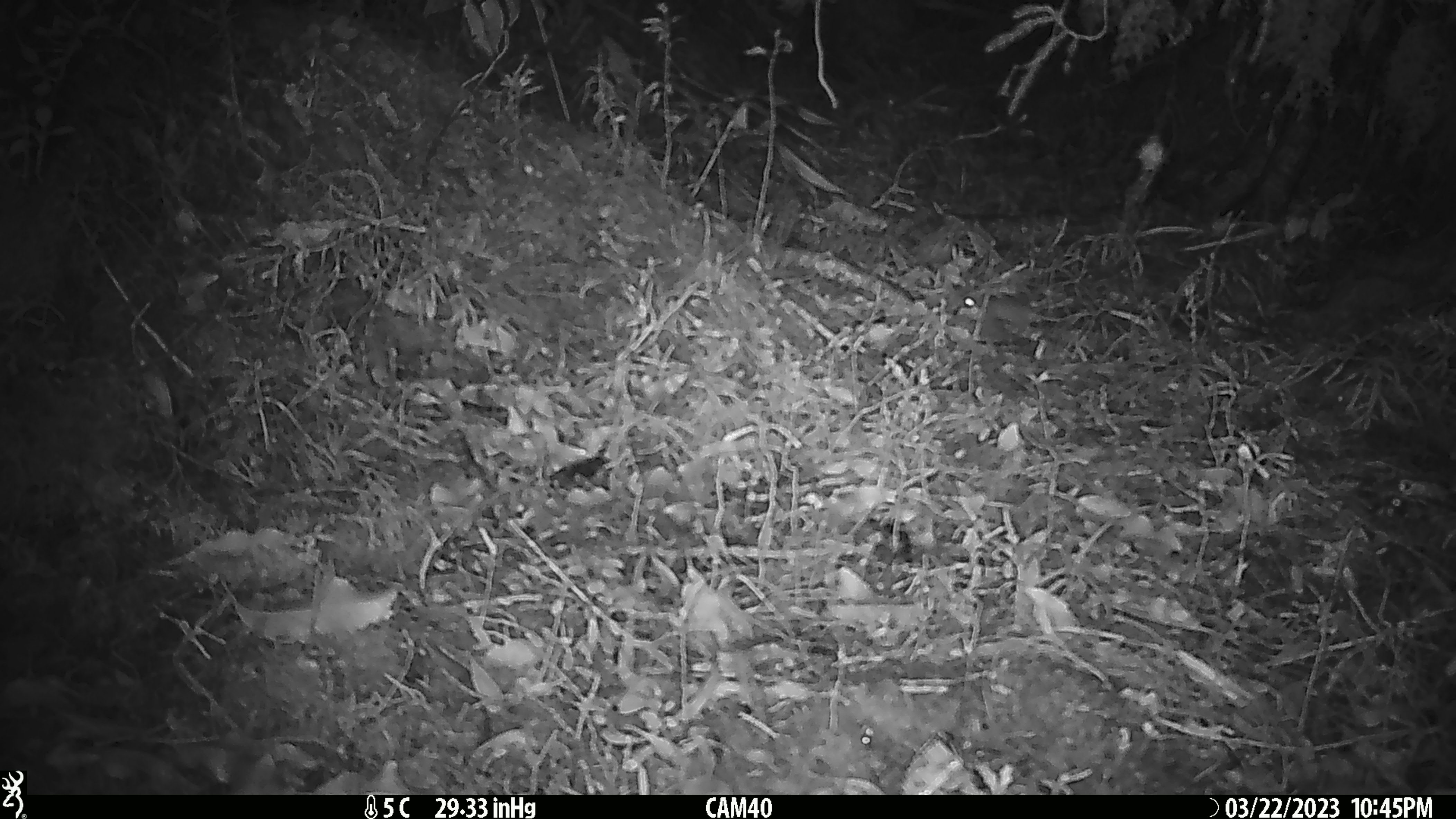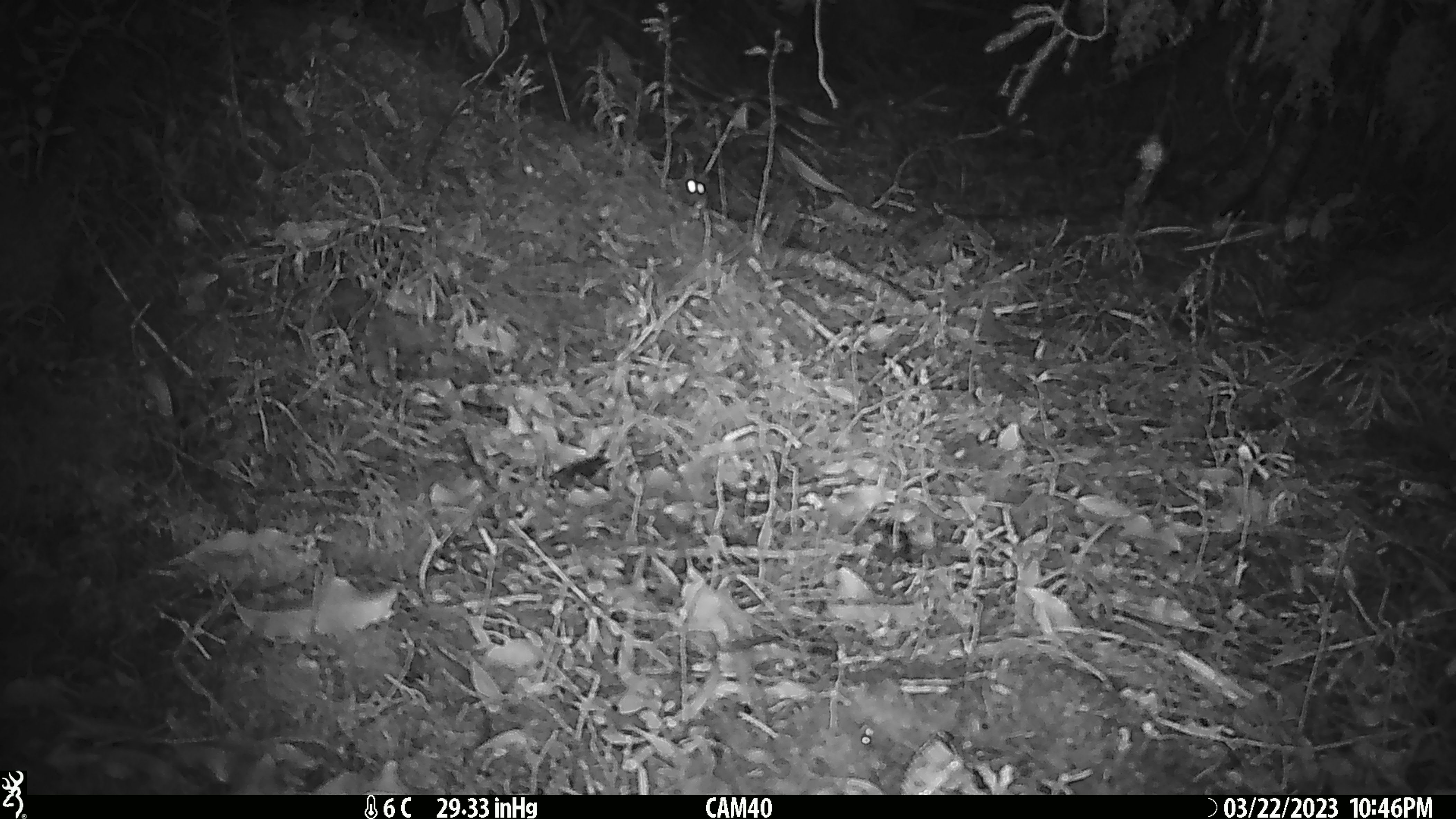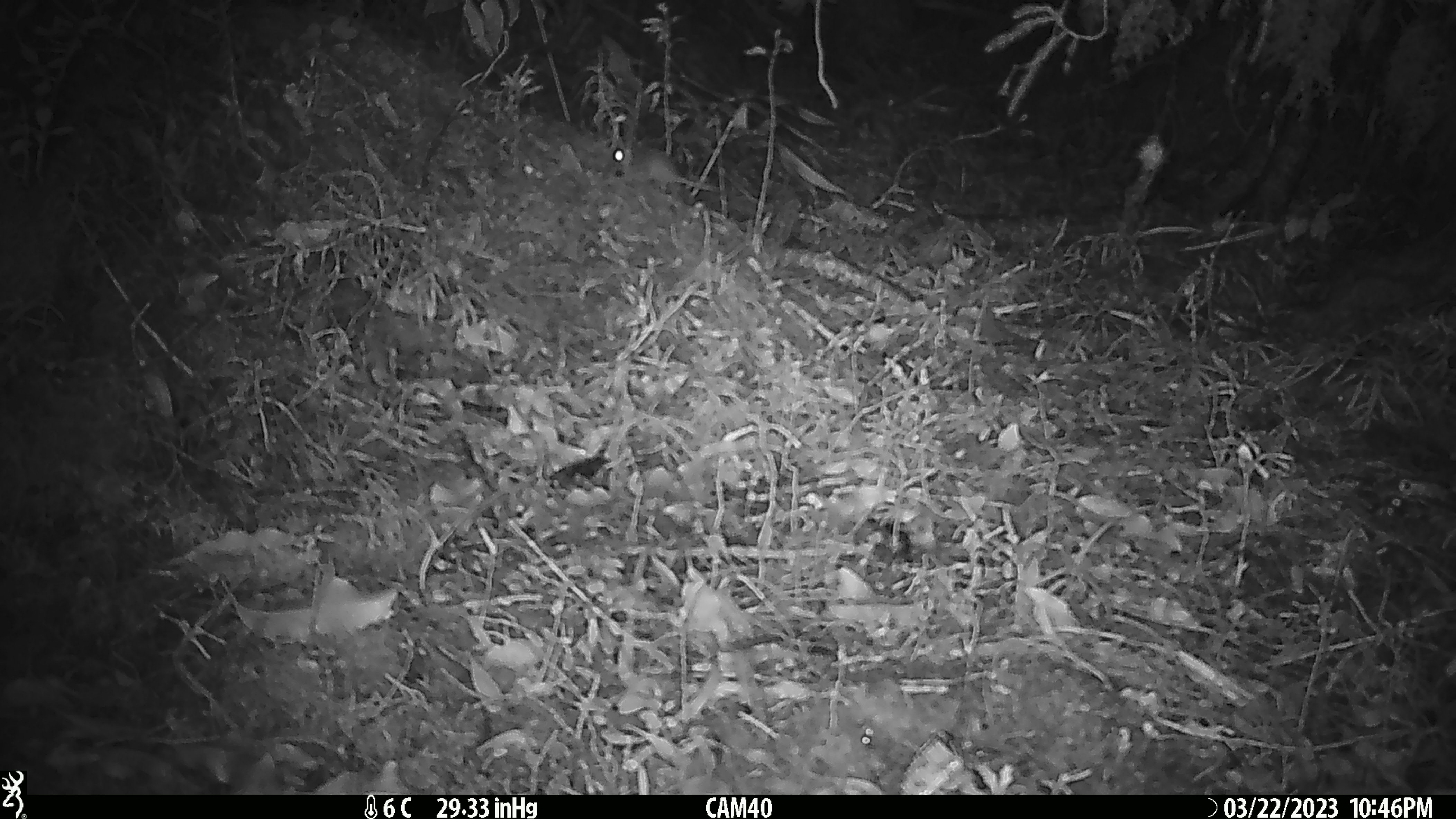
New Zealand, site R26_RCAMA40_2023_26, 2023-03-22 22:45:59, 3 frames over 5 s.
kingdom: Animalia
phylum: Chordata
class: Mammalia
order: Rodentia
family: Muridae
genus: Mus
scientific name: Mus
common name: mouse